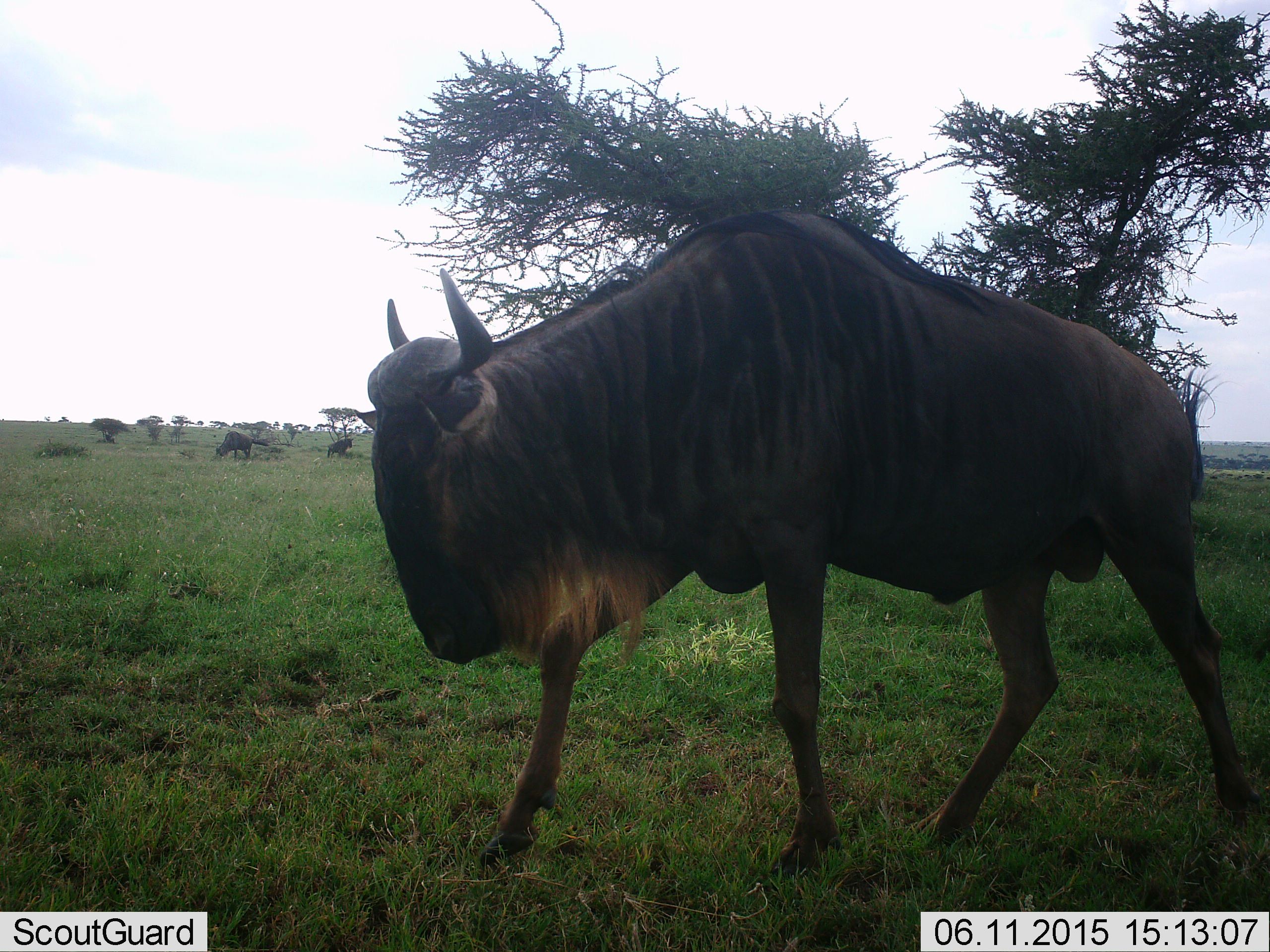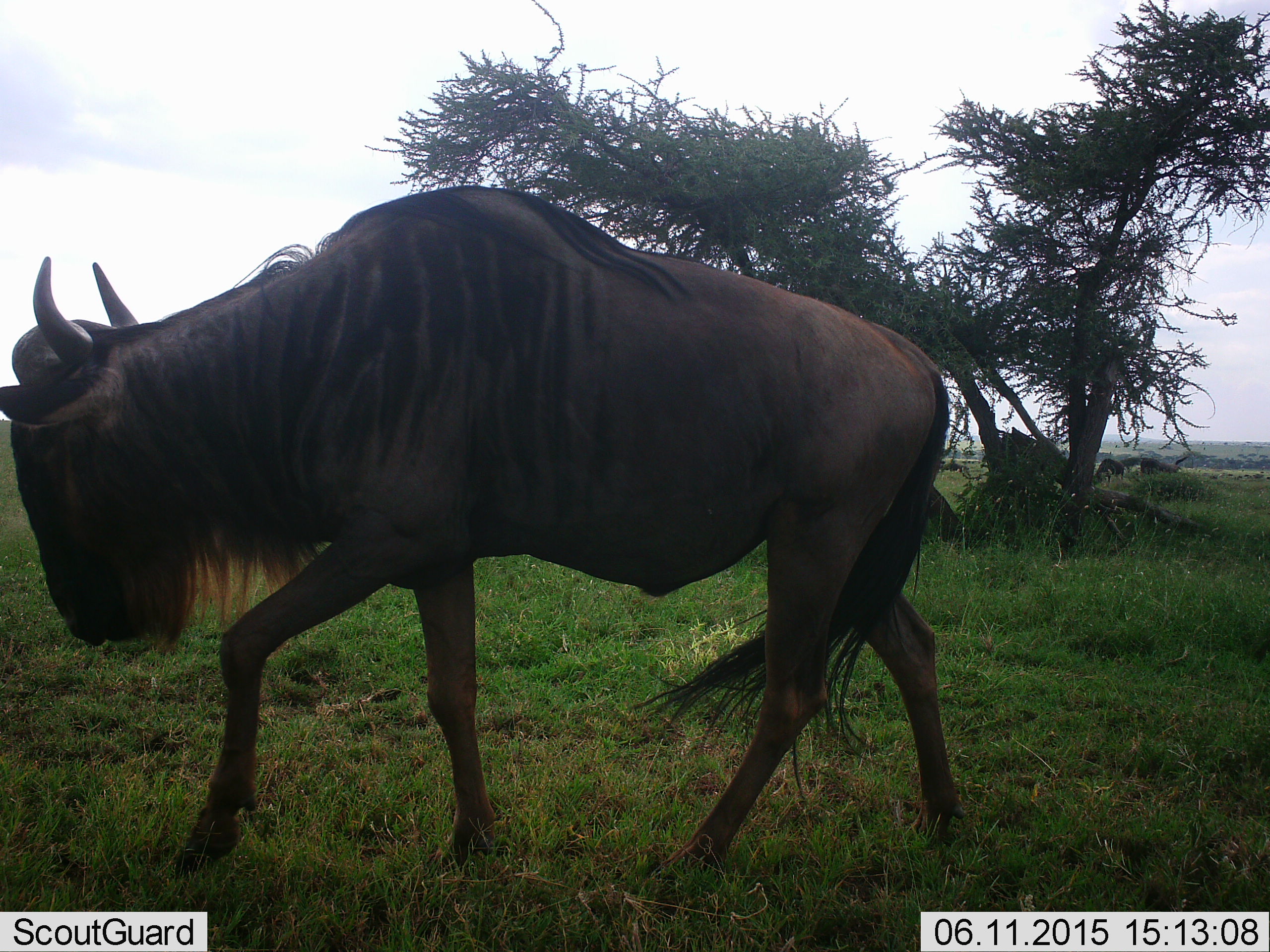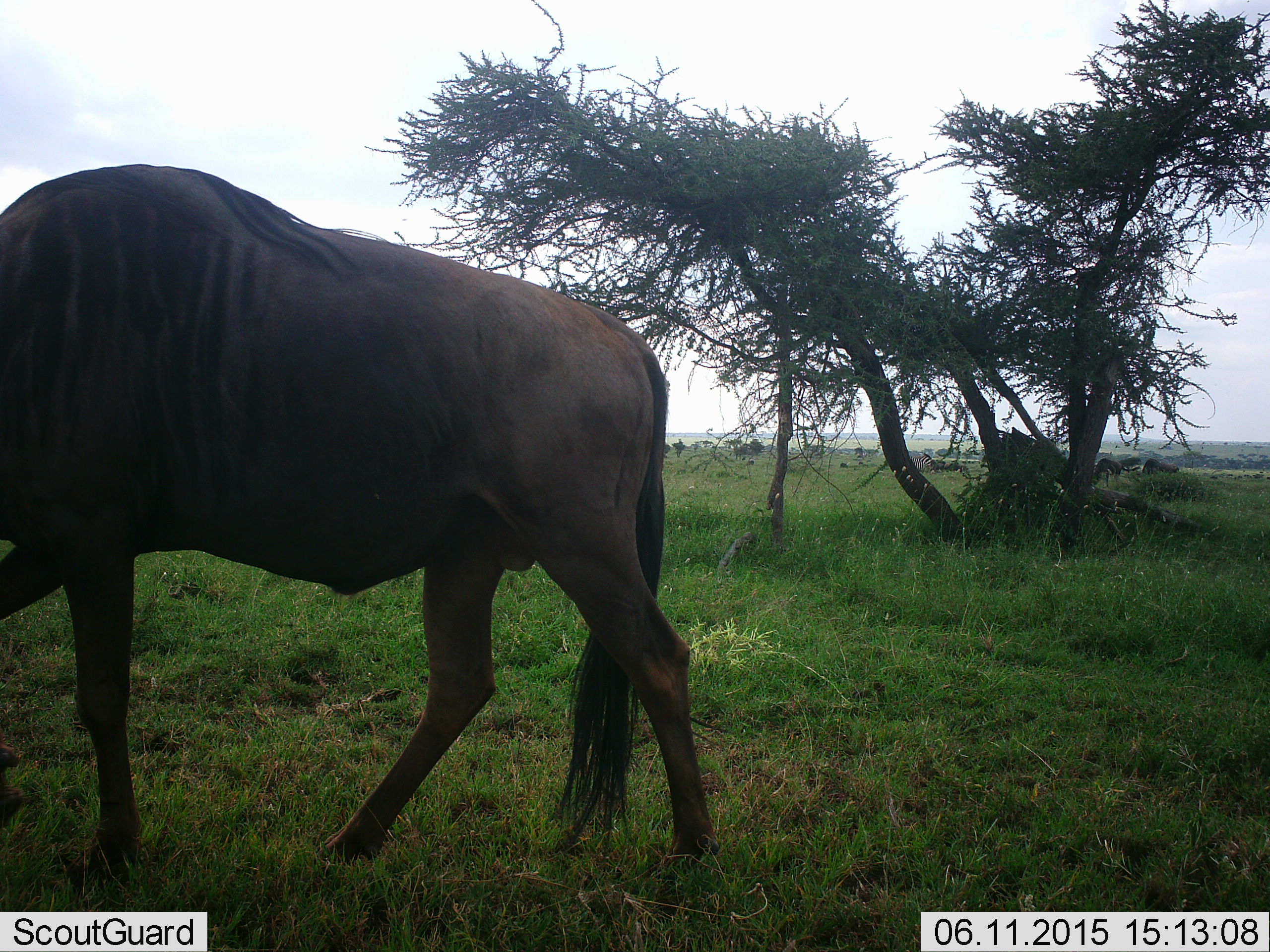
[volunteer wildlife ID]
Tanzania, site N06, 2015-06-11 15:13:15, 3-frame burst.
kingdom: Animalia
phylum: Chordata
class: Mammalia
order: Artiodactyla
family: Bovidae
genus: Connochaetes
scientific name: Connochaetes taurinus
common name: blue wildebeest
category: wildebeest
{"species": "wildebeest (blue wildebeest) (Connochaetes taurinus)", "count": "1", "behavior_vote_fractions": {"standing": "50%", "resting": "0%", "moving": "90%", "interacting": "0%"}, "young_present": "0%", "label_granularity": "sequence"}